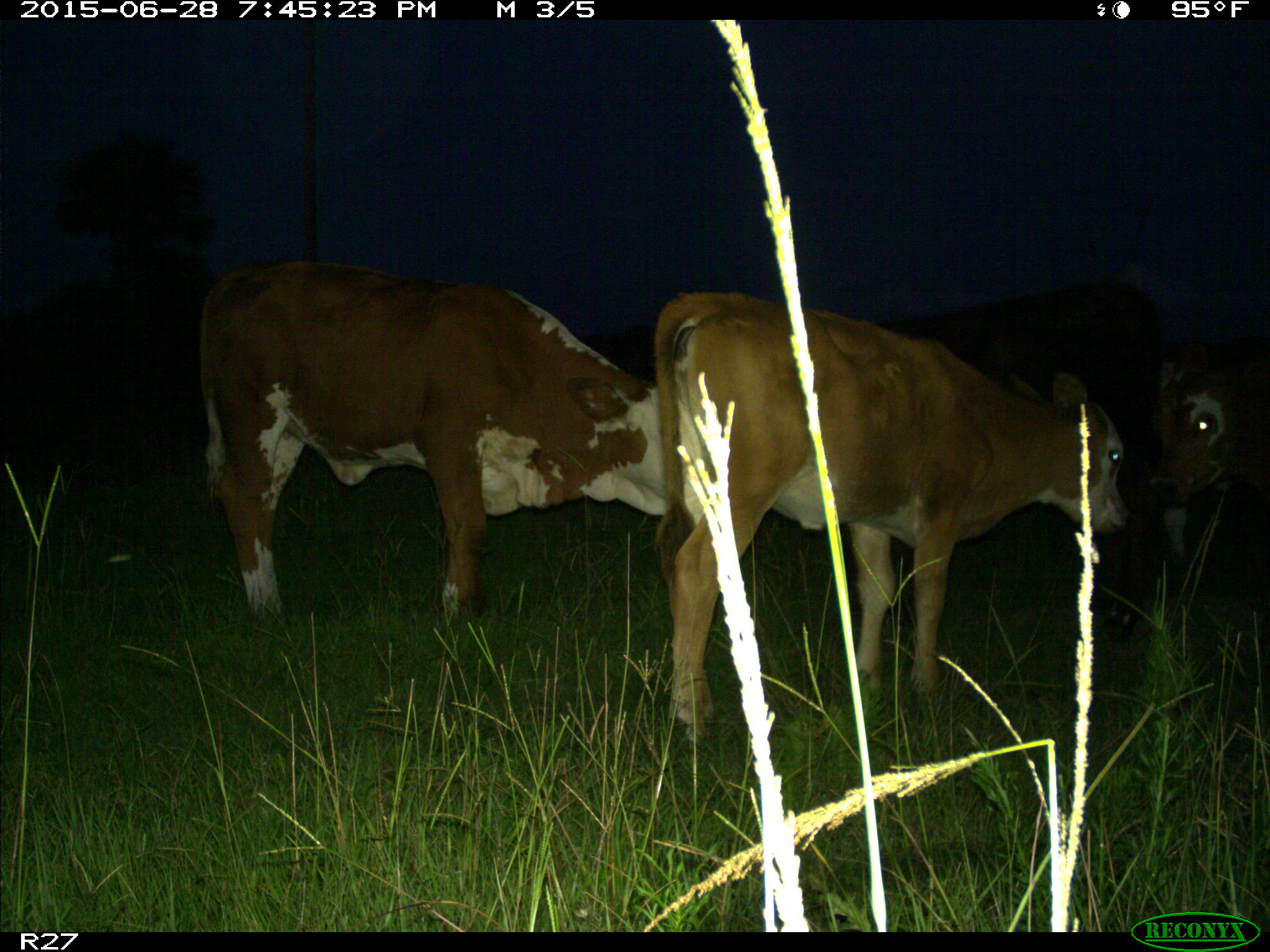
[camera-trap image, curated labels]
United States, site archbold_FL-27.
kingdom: Animalia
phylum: Chordata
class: Mammalia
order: Artiodactyla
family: Bovidae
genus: Bos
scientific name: Bos taurus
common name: domestic cow